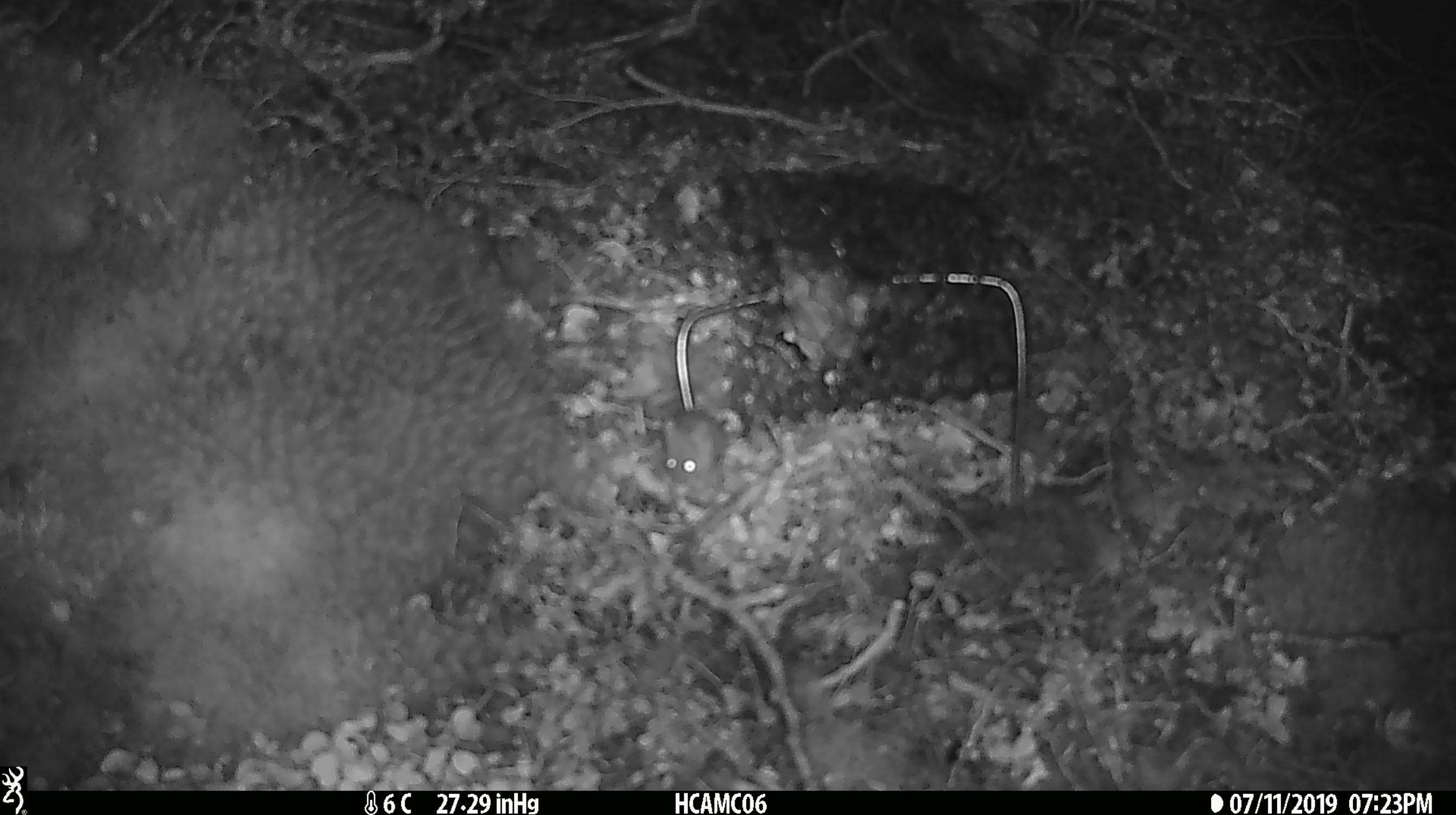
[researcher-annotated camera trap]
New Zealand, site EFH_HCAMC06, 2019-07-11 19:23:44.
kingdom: Animalia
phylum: Chordata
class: Mammalia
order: Rodentia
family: Muridae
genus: Mus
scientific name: Mus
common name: mouse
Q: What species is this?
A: Mouse (Mus).